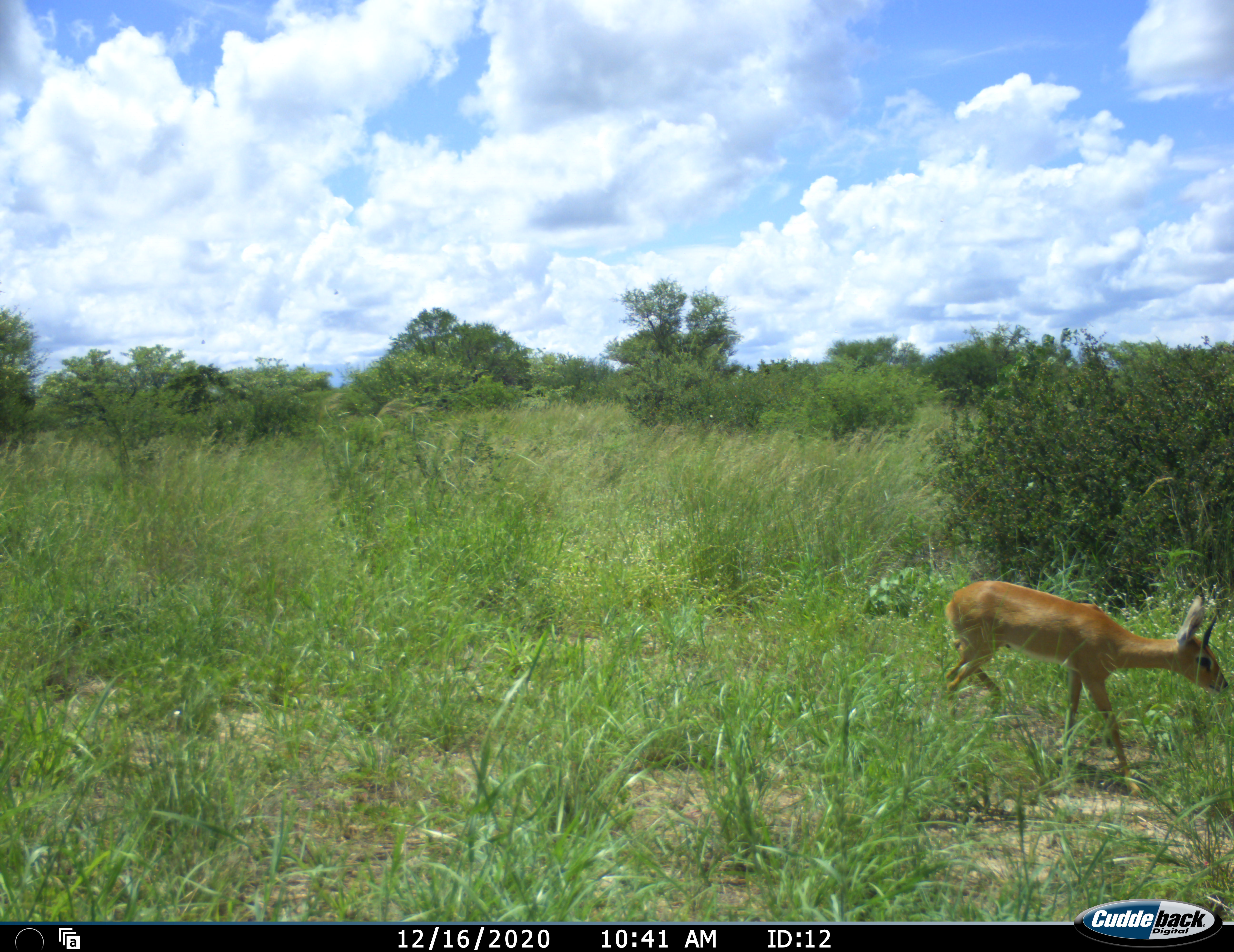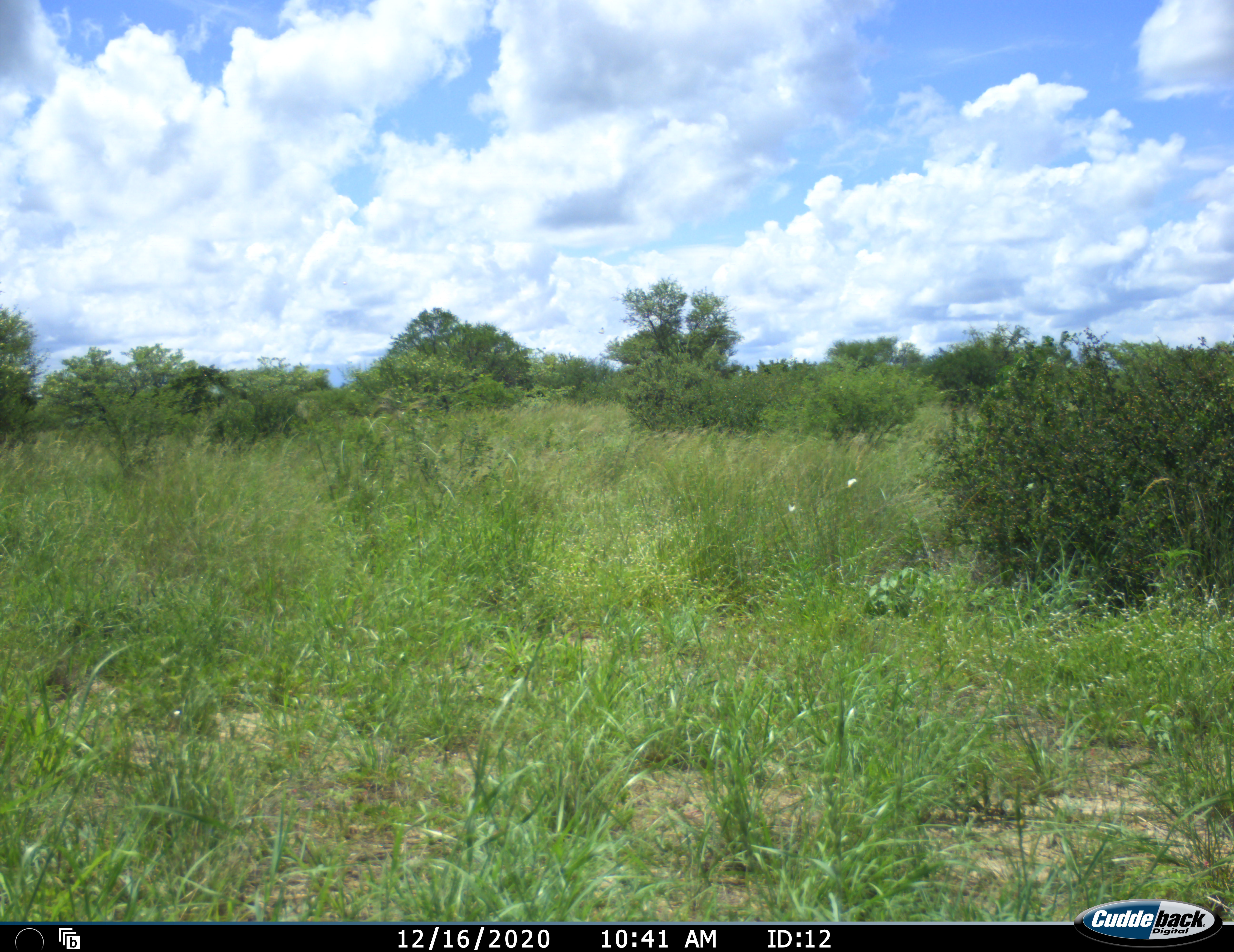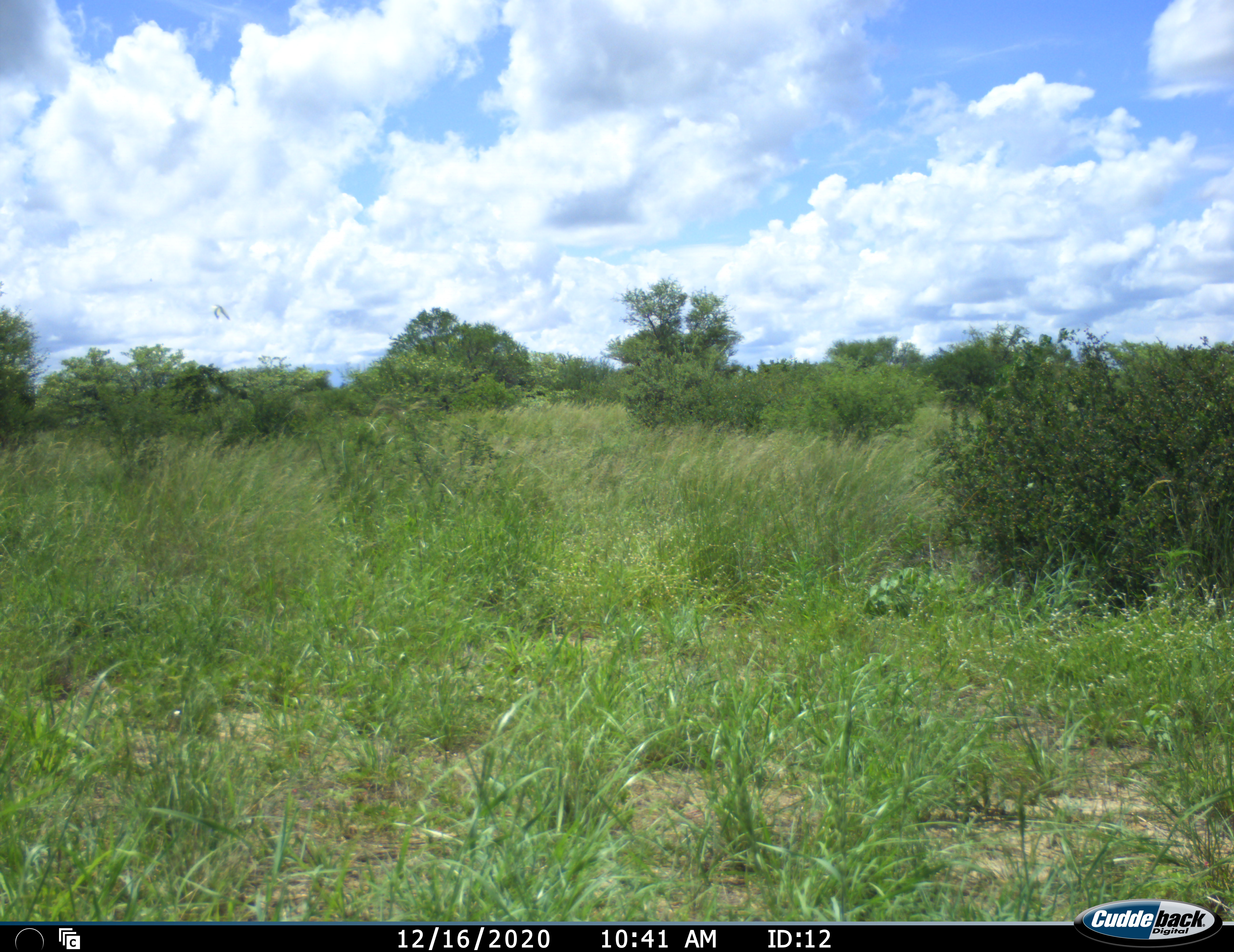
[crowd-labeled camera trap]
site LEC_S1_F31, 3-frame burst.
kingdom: Animalia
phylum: Chordata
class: Mammalia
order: Artiodactyla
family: Bovidae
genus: Raphicerus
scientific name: Raphicerus campestris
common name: steenbok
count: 1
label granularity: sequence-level